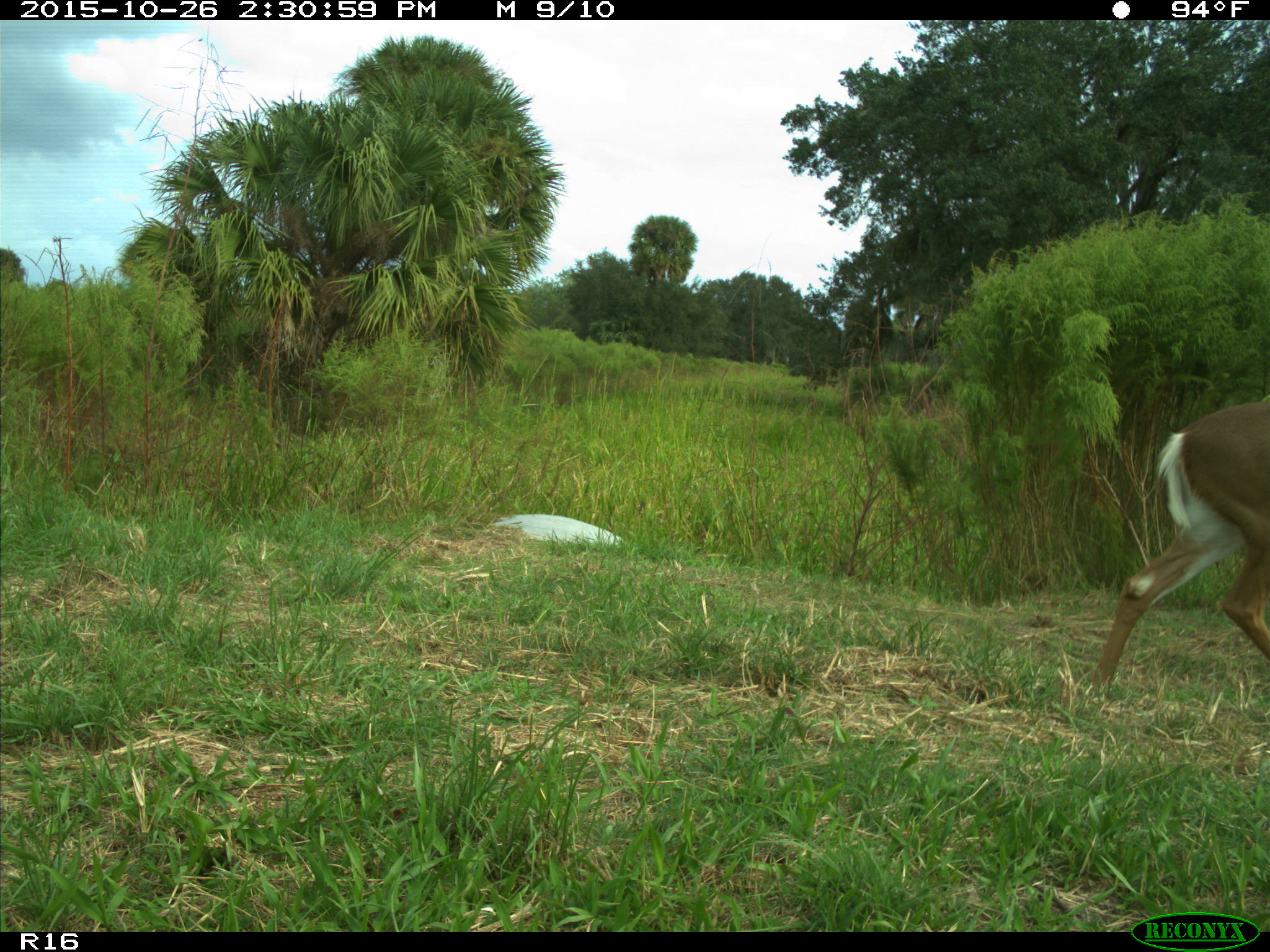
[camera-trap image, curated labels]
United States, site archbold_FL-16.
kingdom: Animalia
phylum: Chordata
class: Mammalia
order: Artiodactyla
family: Cervidae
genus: Odocoileus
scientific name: Odocoileus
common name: deer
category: unidentified deer